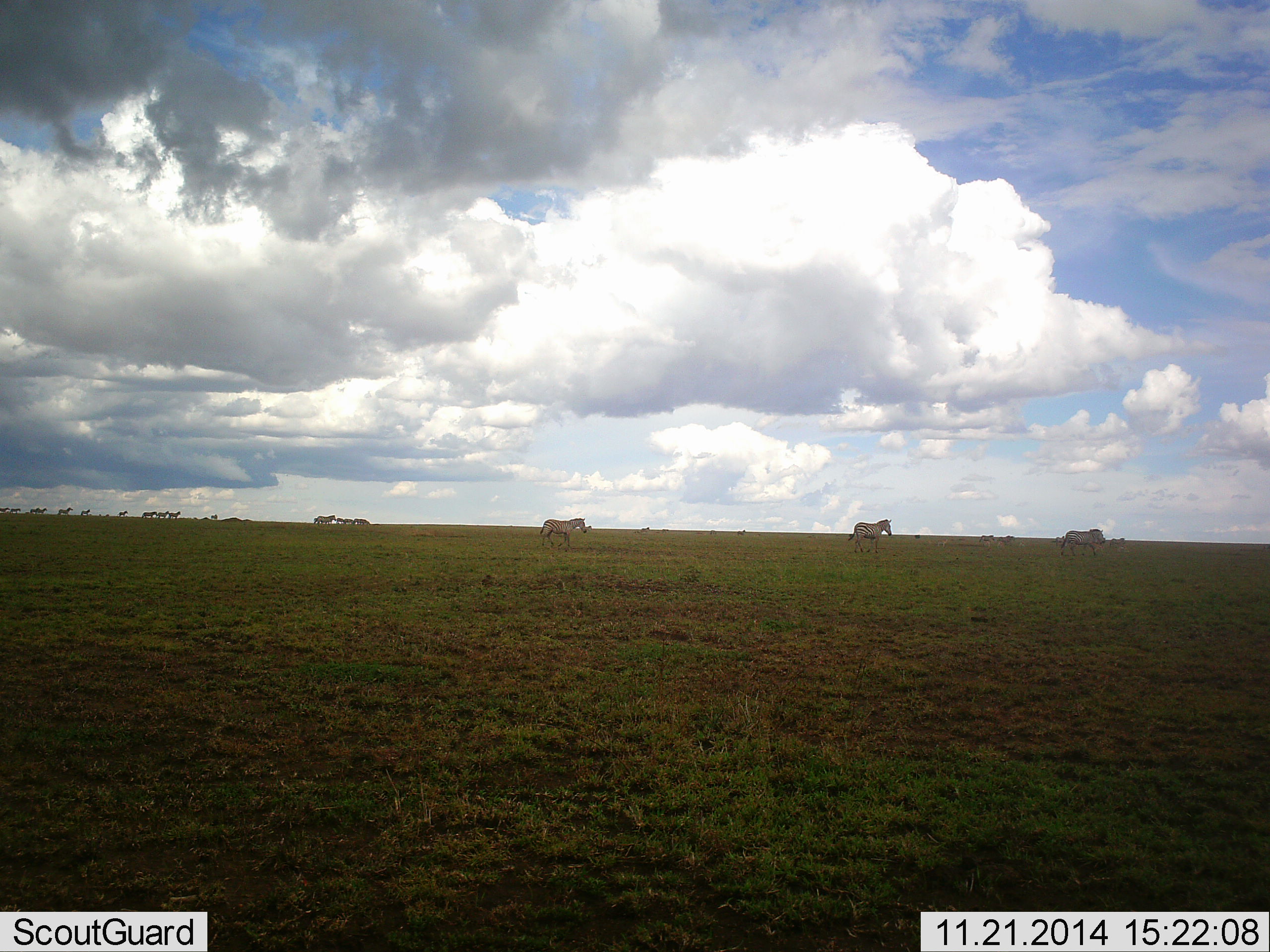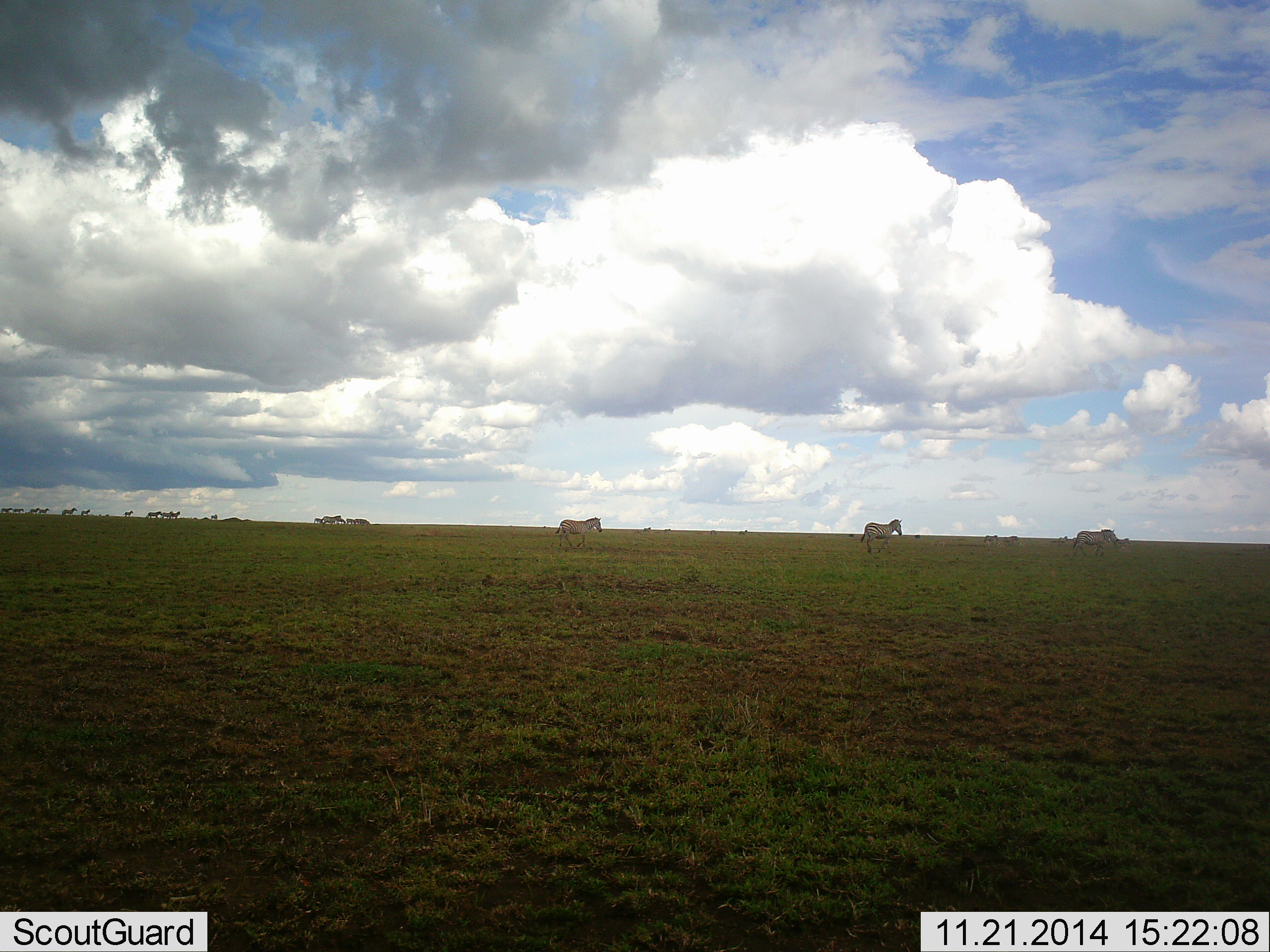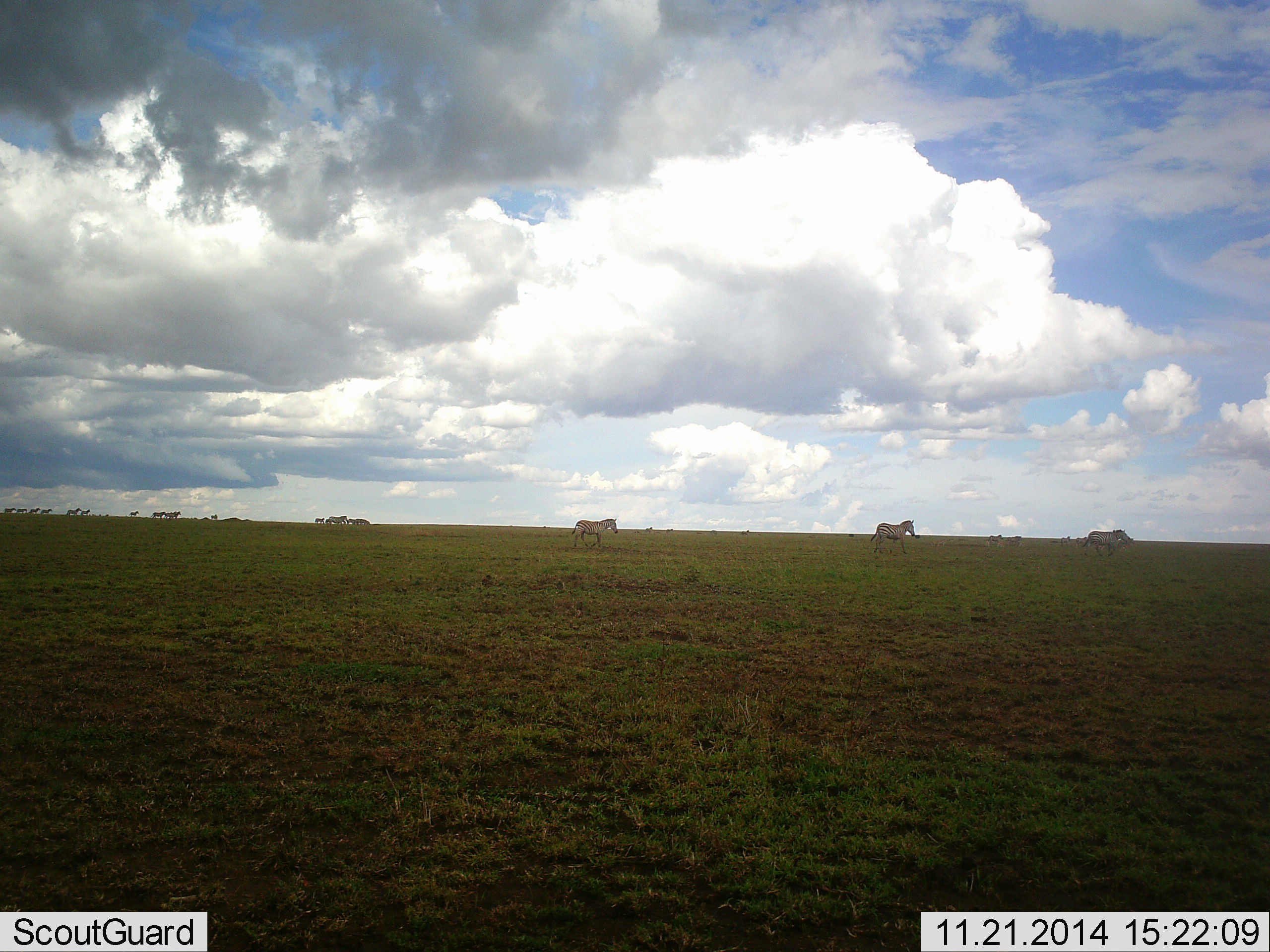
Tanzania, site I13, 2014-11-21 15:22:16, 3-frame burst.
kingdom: Animalia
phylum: Chordata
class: Mammalia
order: Perissodactyla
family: Equidae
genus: Equus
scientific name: Equus quagga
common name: plains zebra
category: zebra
Zebra (plains zebra) (Equus quagga), count 11-50. Behavior (volunteer vote fractions): standing 10%, resting 0%, moving 100%, interacting 0%. Young present (vote fraction): 0%. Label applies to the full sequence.